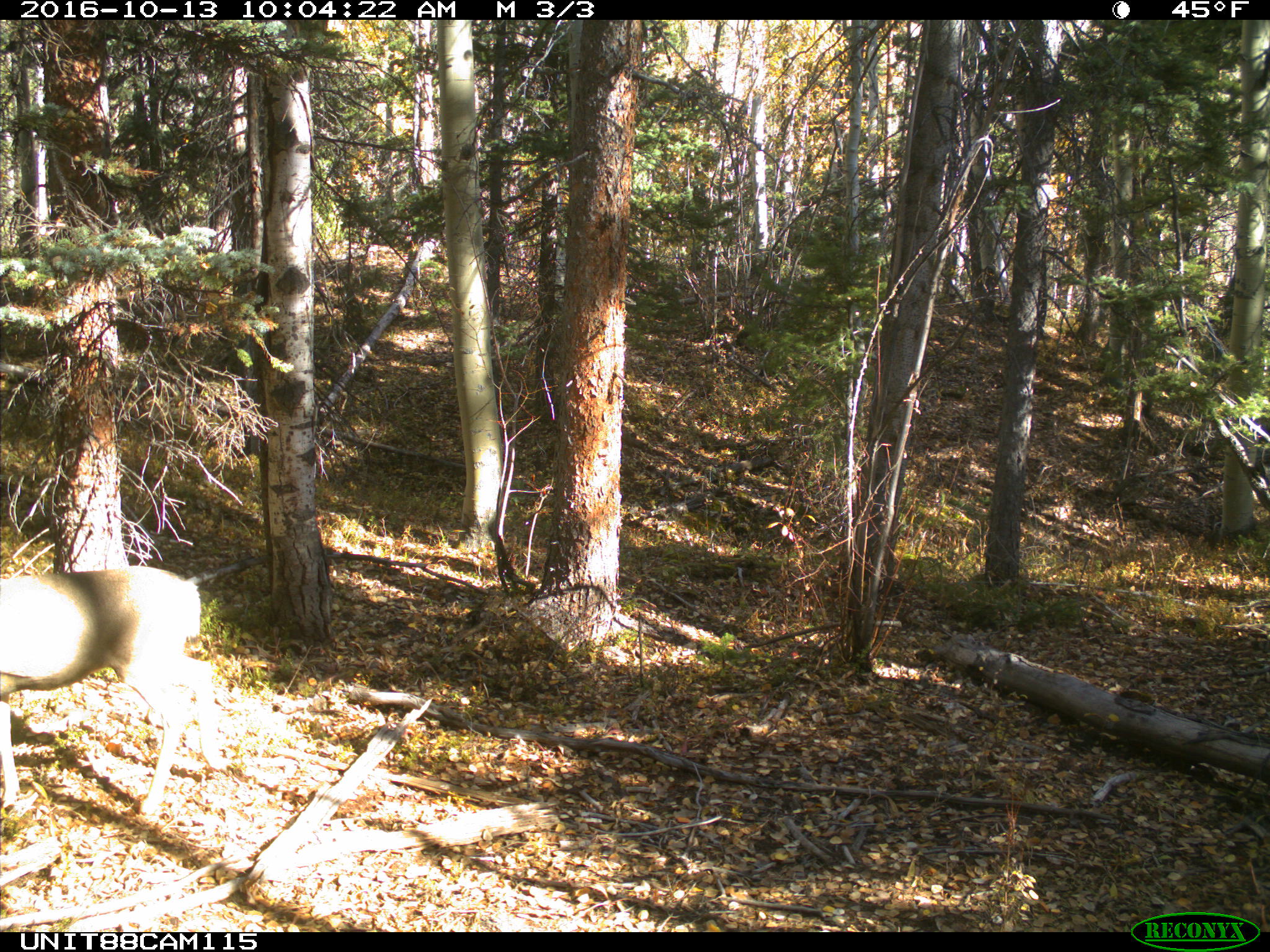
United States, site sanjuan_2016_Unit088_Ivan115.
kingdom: Animalia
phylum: Chordata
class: Mammalia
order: Artiodactyla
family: Cervidae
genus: Odocoileus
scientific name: Odocoileus hemionus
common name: mule deer